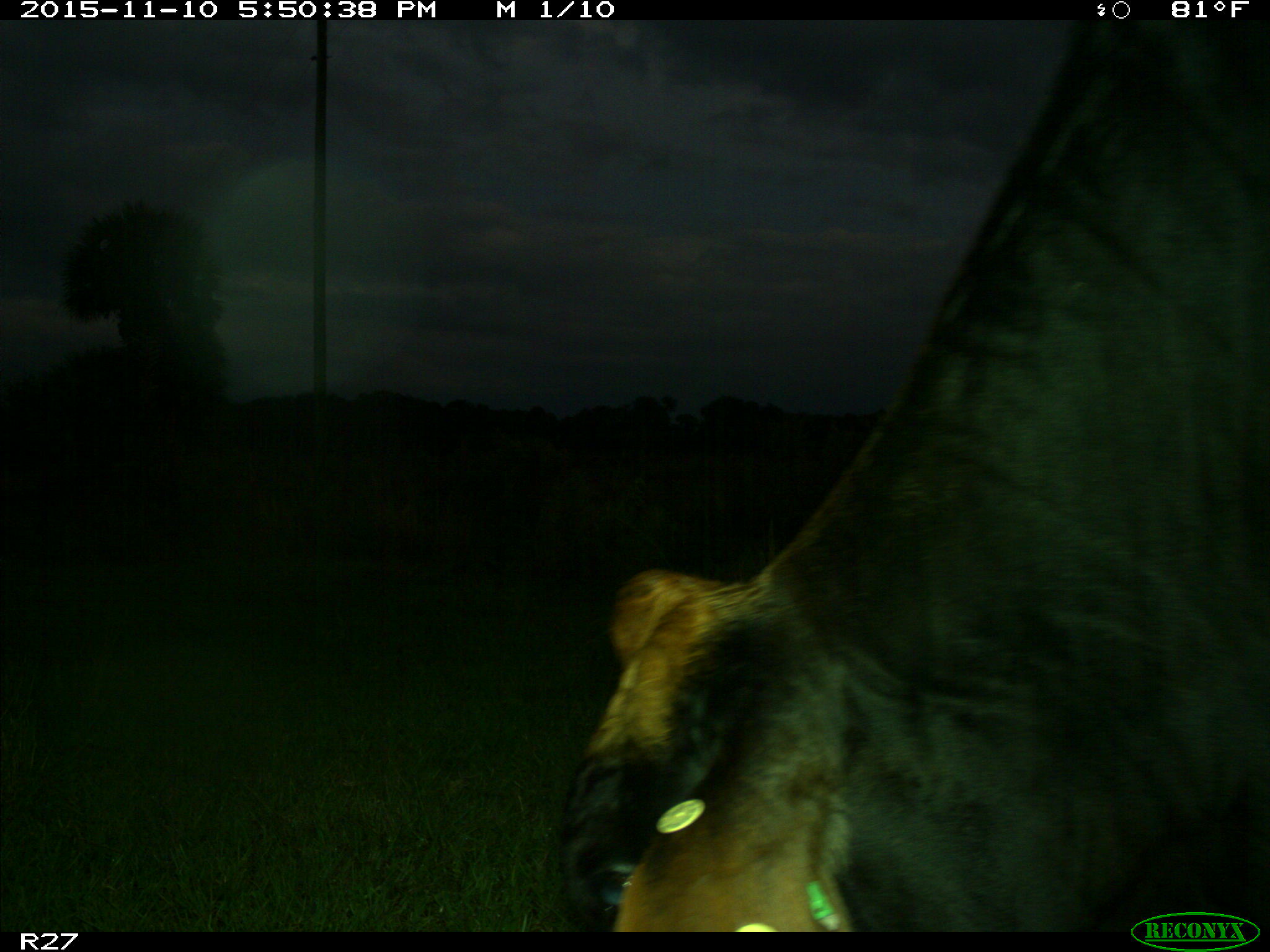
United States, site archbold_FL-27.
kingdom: Animalia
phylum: Chordata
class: Mammalia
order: Artiodactyla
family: Bovidae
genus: Bos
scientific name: Bos taurus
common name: domestic cow